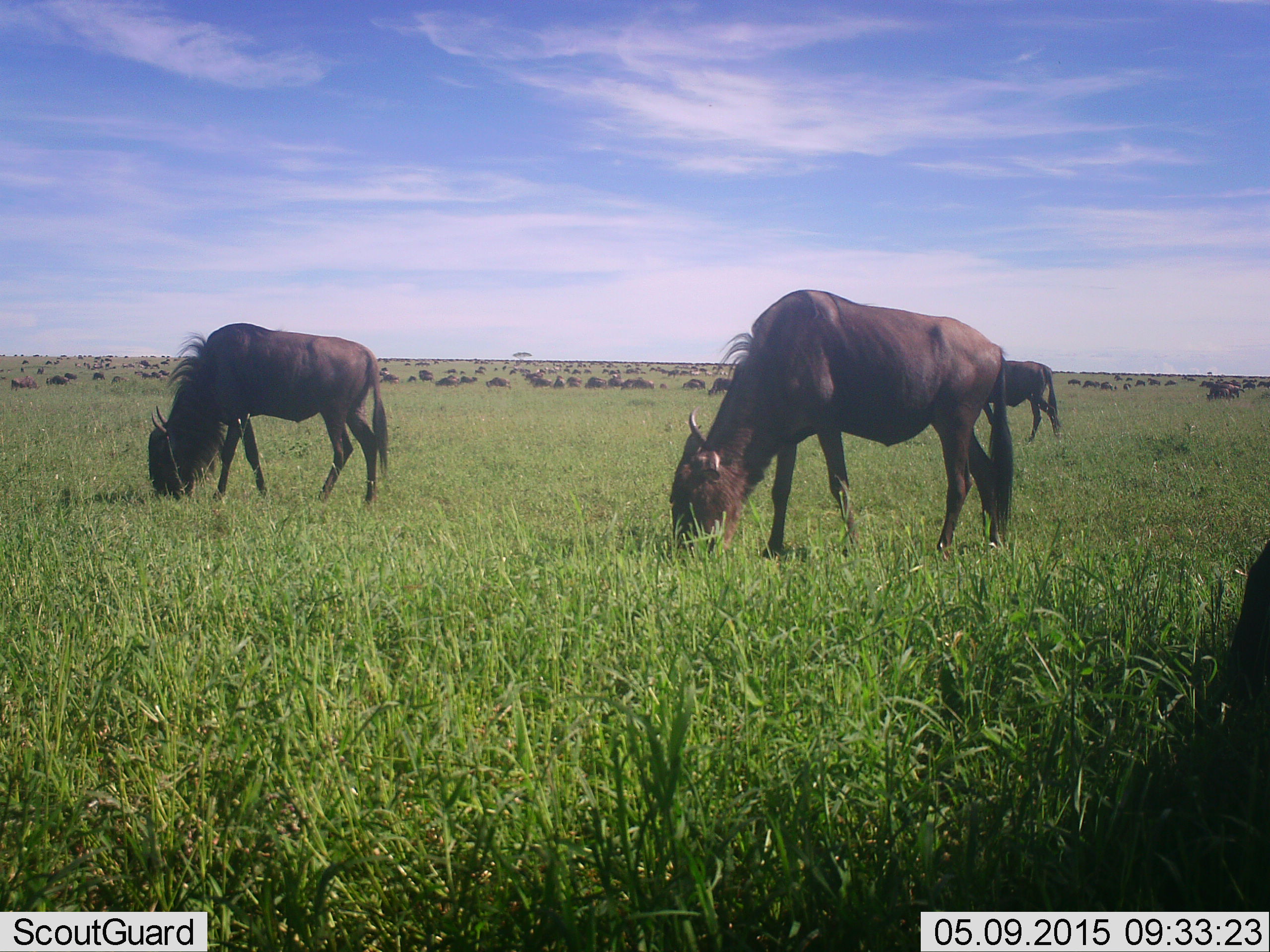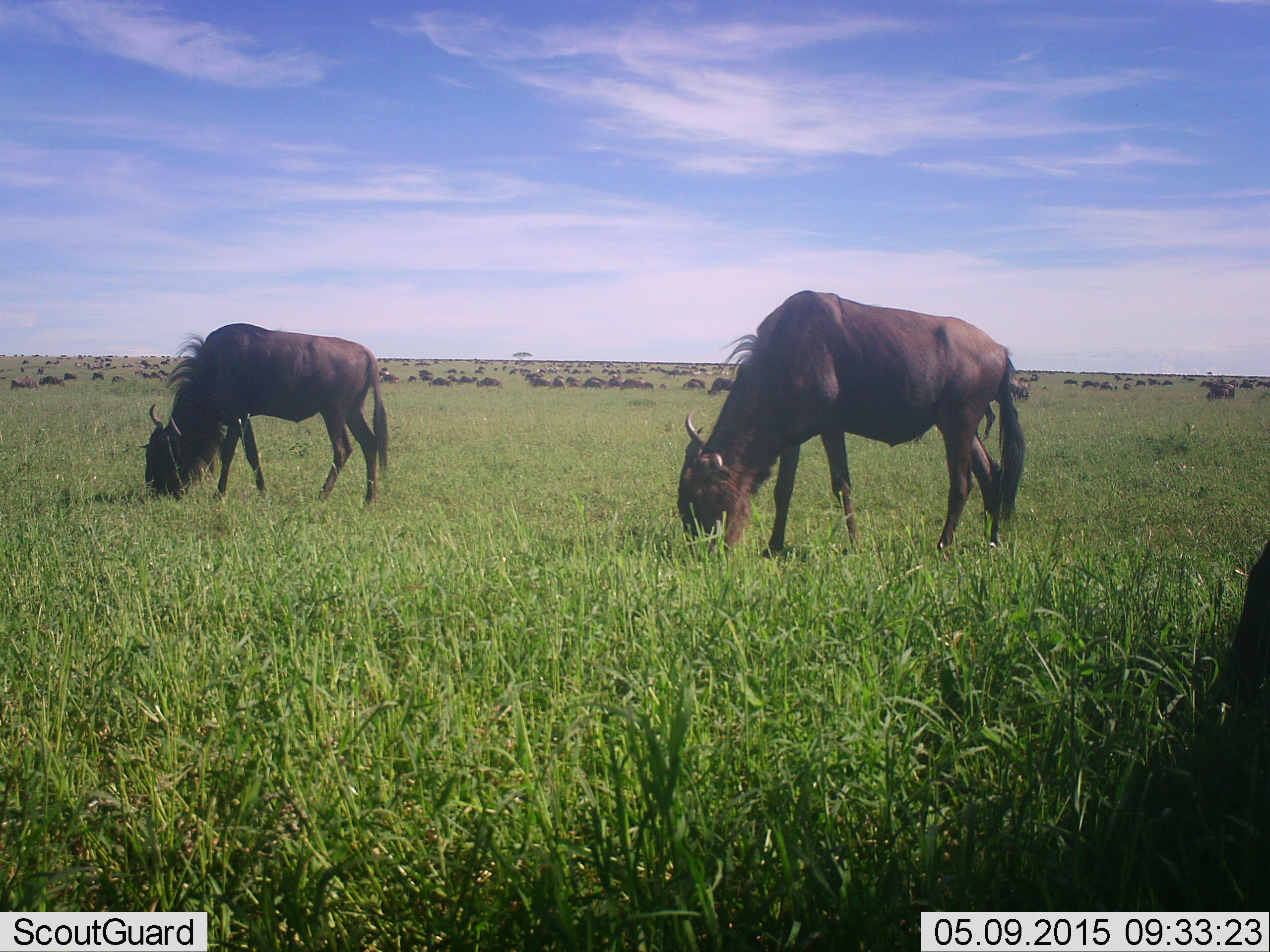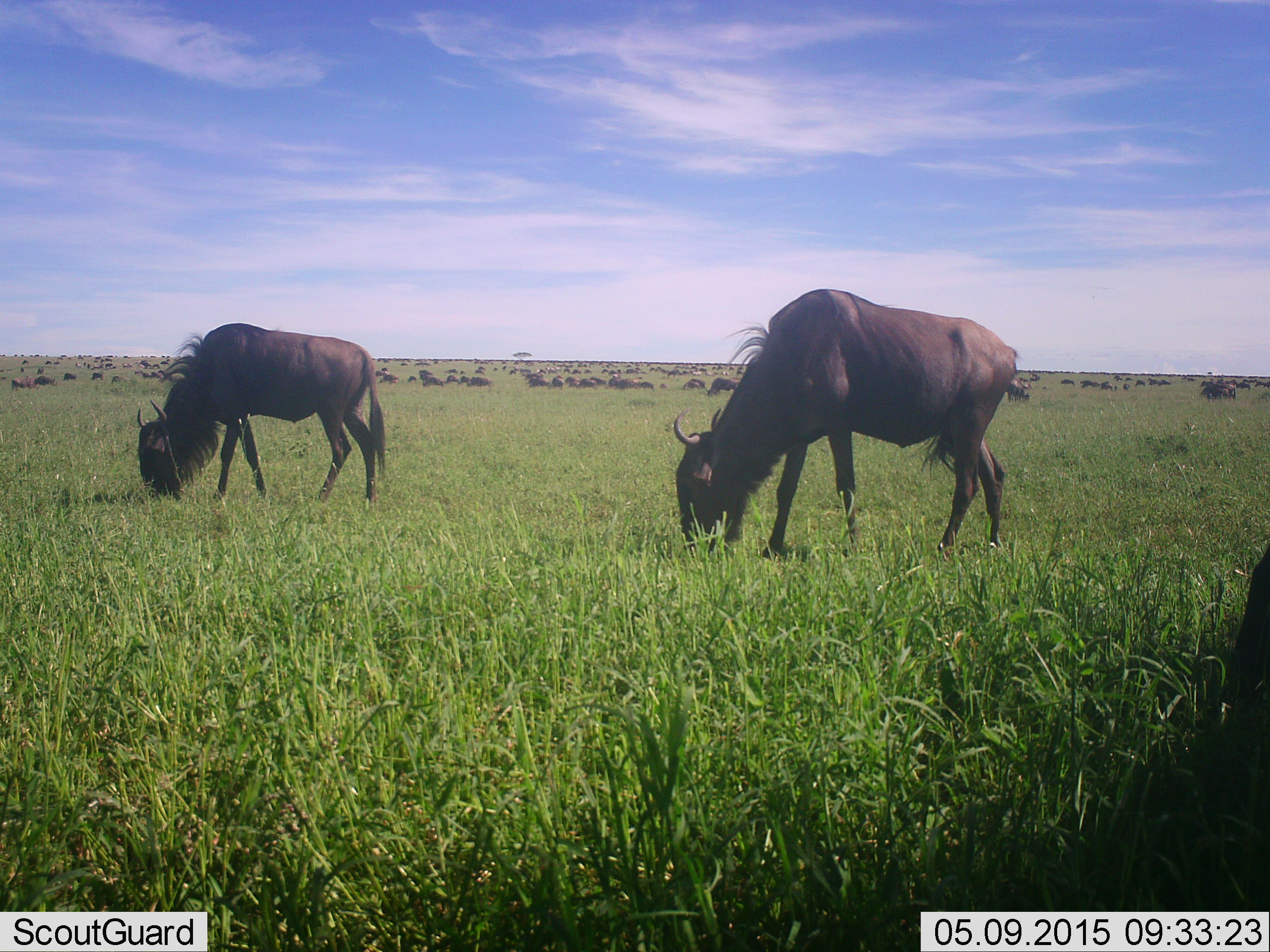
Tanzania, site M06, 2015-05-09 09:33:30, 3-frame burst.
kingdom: Animalia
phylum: Chordata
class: Mammalia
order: Artiodactyla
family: Bovidae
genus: Connochaetes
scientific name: Connochaetes taurinus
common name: blue wildebeest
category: wildebeest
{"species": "wildebeest (blue wildebeest) (Connochaetes taurinus)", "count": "51+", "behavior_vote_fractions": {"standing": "70%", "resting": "10%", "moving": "80%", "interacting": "10%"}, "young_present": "0%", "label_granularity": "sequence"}